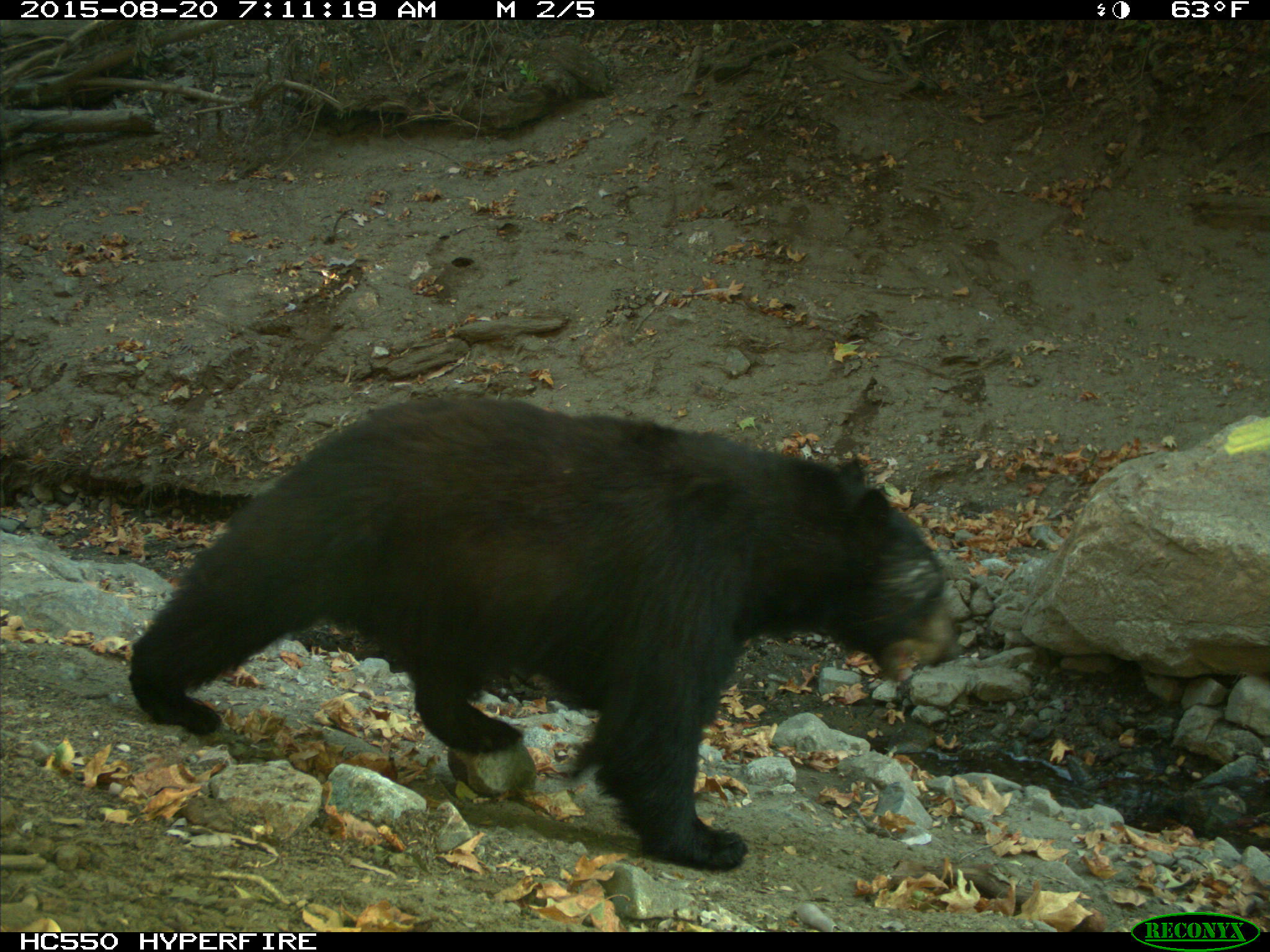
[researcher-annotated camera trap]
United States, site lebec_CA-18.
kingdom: Animalia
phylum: Chordata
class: Mammalia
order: Carnivora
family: Ursidae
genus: Ursus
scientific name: Ursus americanus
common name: american black bear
Ursus americanus (american black bear).